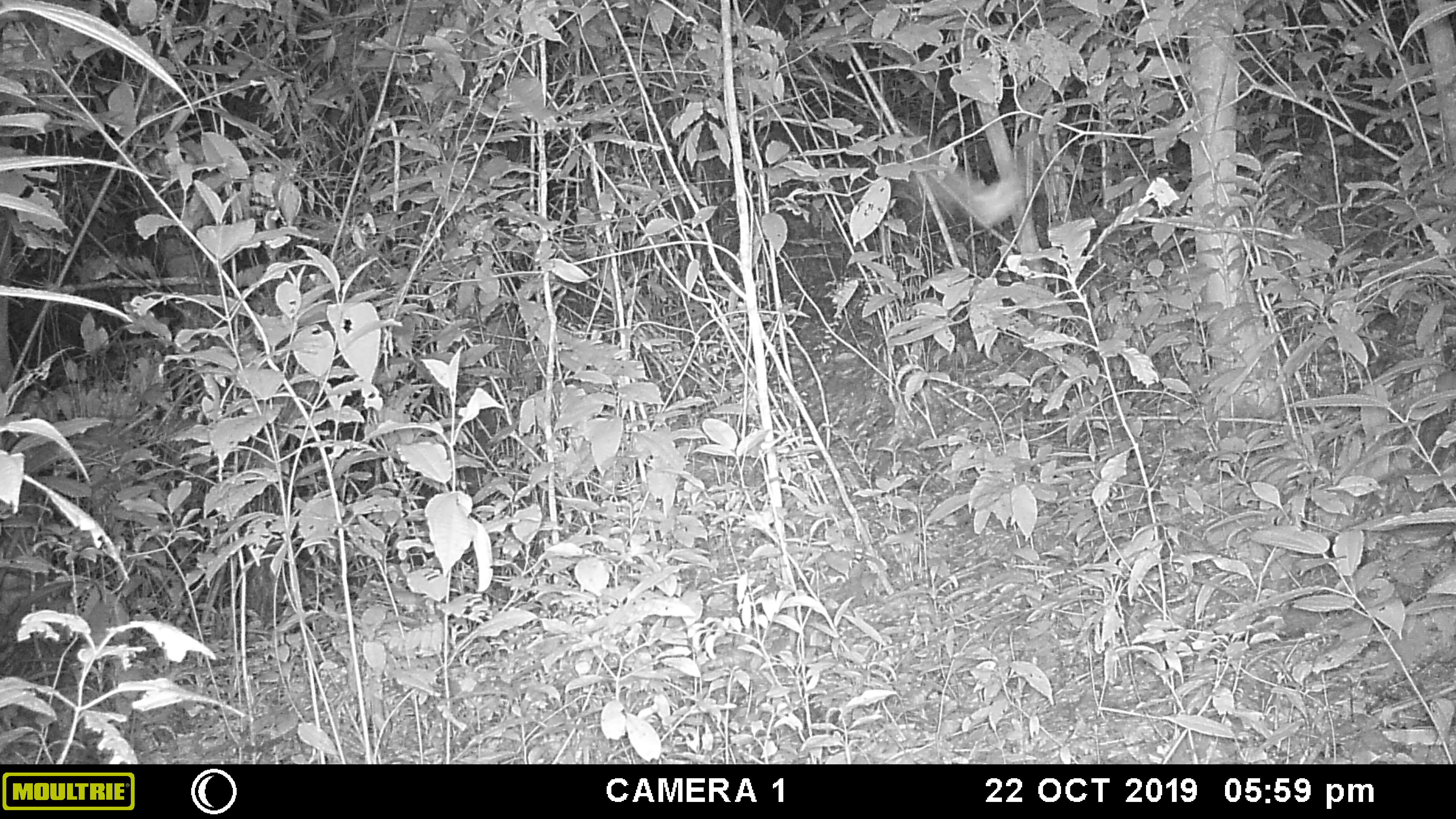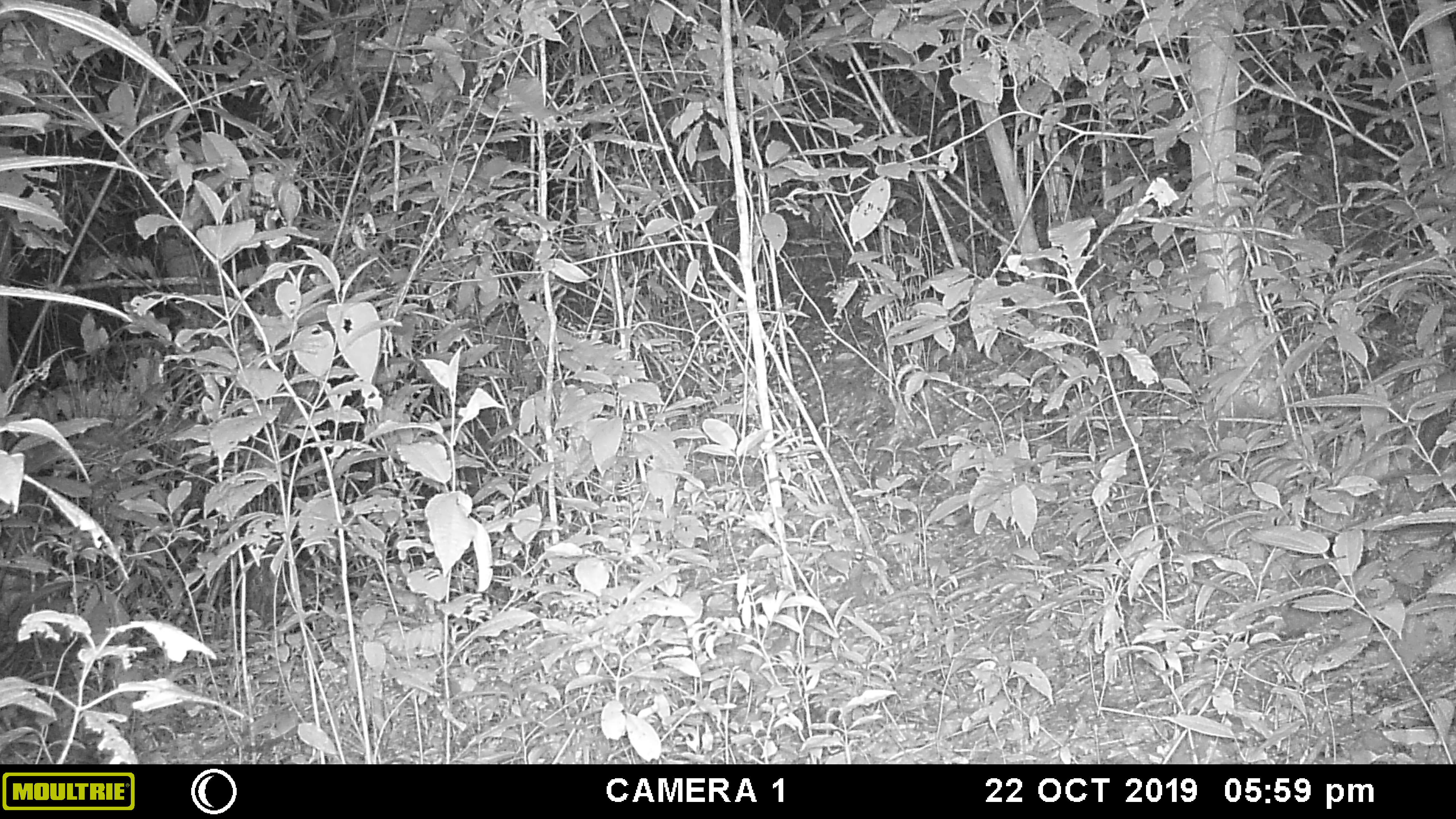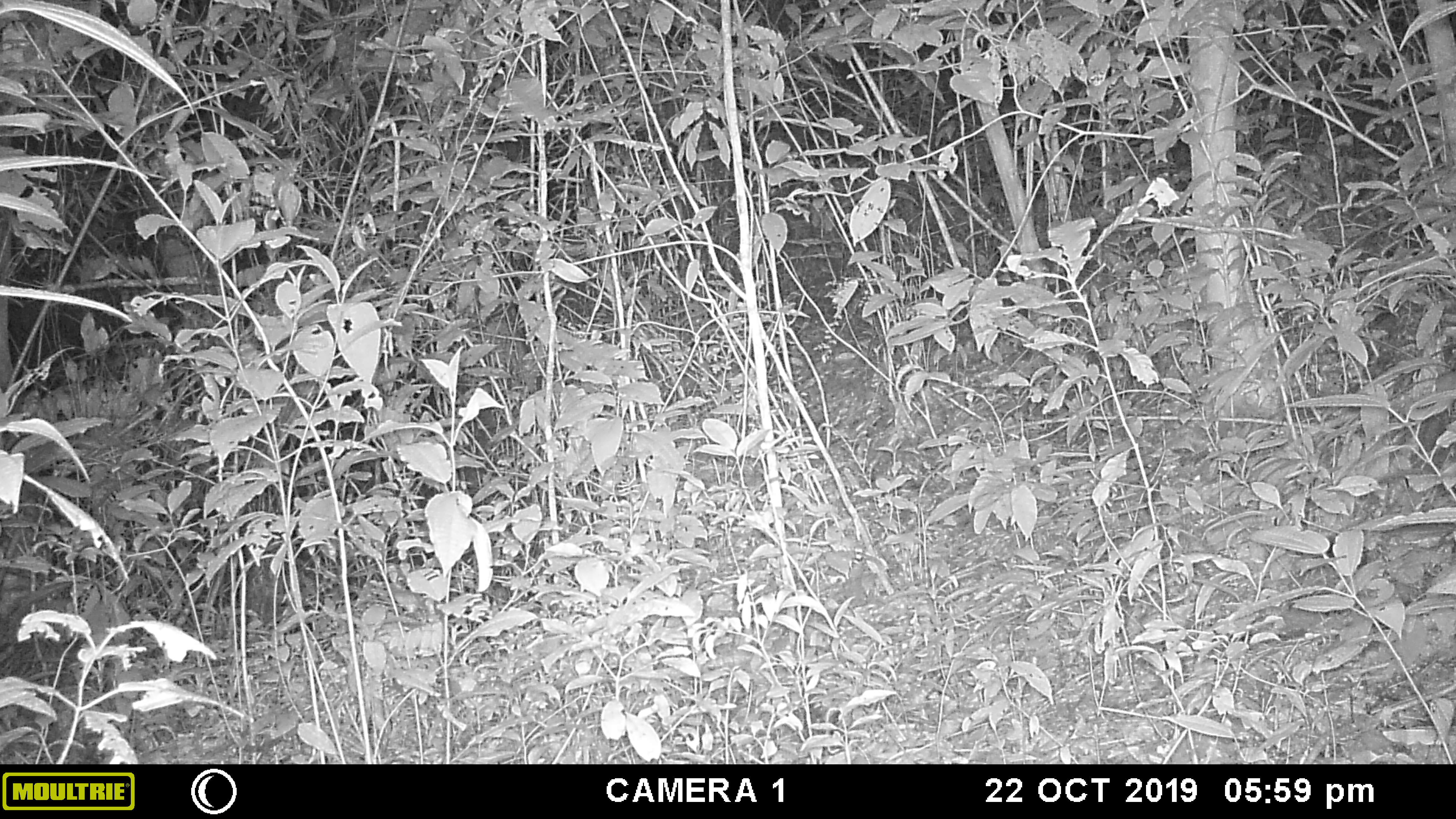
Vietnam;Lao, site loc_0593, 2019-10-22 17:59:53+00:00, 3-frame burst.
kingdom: Animalia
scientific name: Animalia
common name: animal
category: unidentified animal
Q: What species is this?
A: Unidentified animal (animal) (Animalia).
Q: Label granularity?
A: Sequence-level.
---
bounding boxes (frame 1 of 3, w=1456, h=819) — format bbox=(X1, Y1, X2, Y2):
unidentified animal: bbox=(863, 108, 1025, 230)